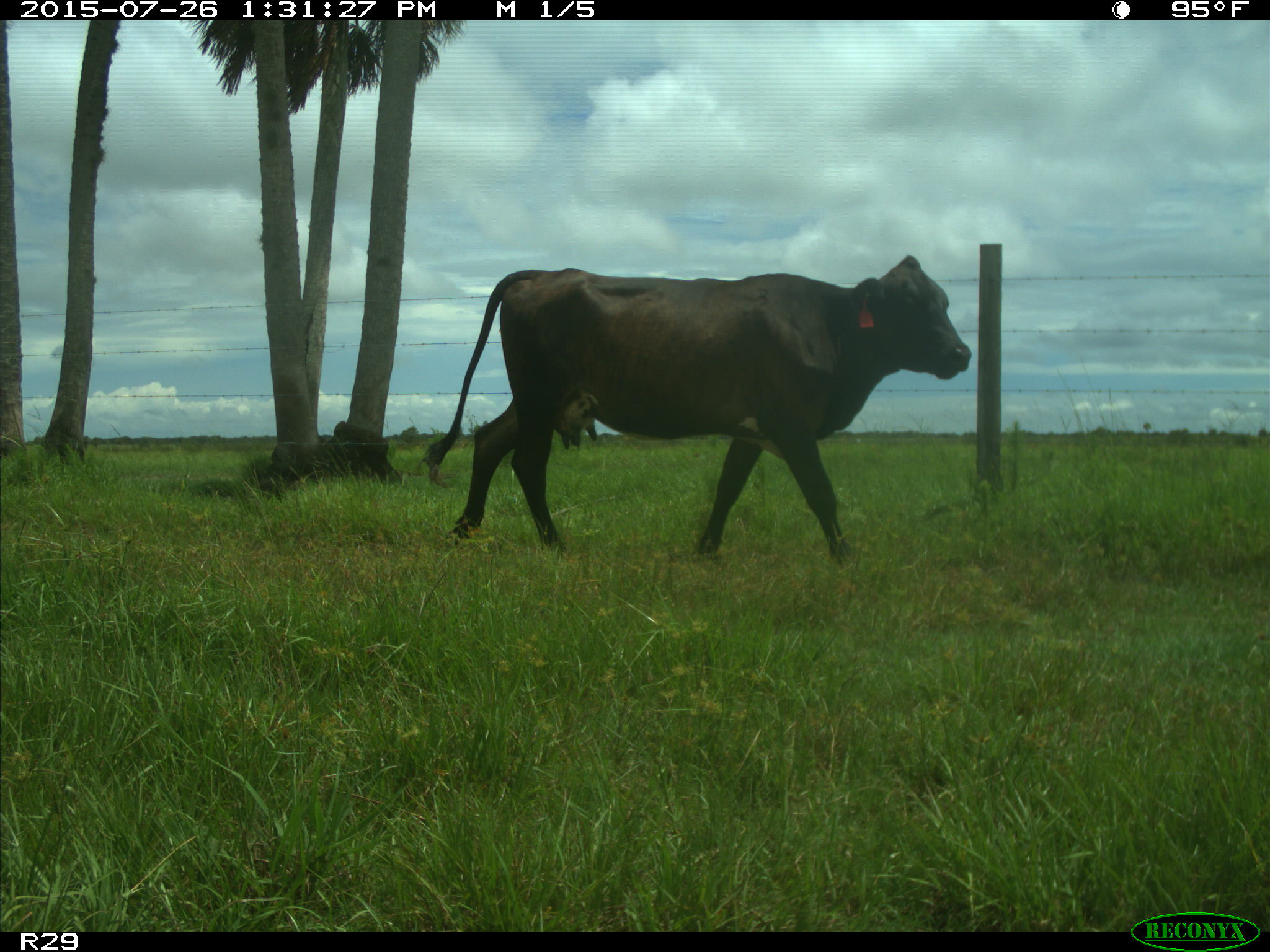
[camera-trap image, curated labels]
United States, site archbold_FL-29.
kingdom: Animalia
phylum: Chordata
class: Mammalia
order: Artiodactyla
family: Bovidae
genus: Bos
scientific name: Bos taurus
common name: domestic cow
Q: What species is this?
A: Bos taurus (domestic cow).